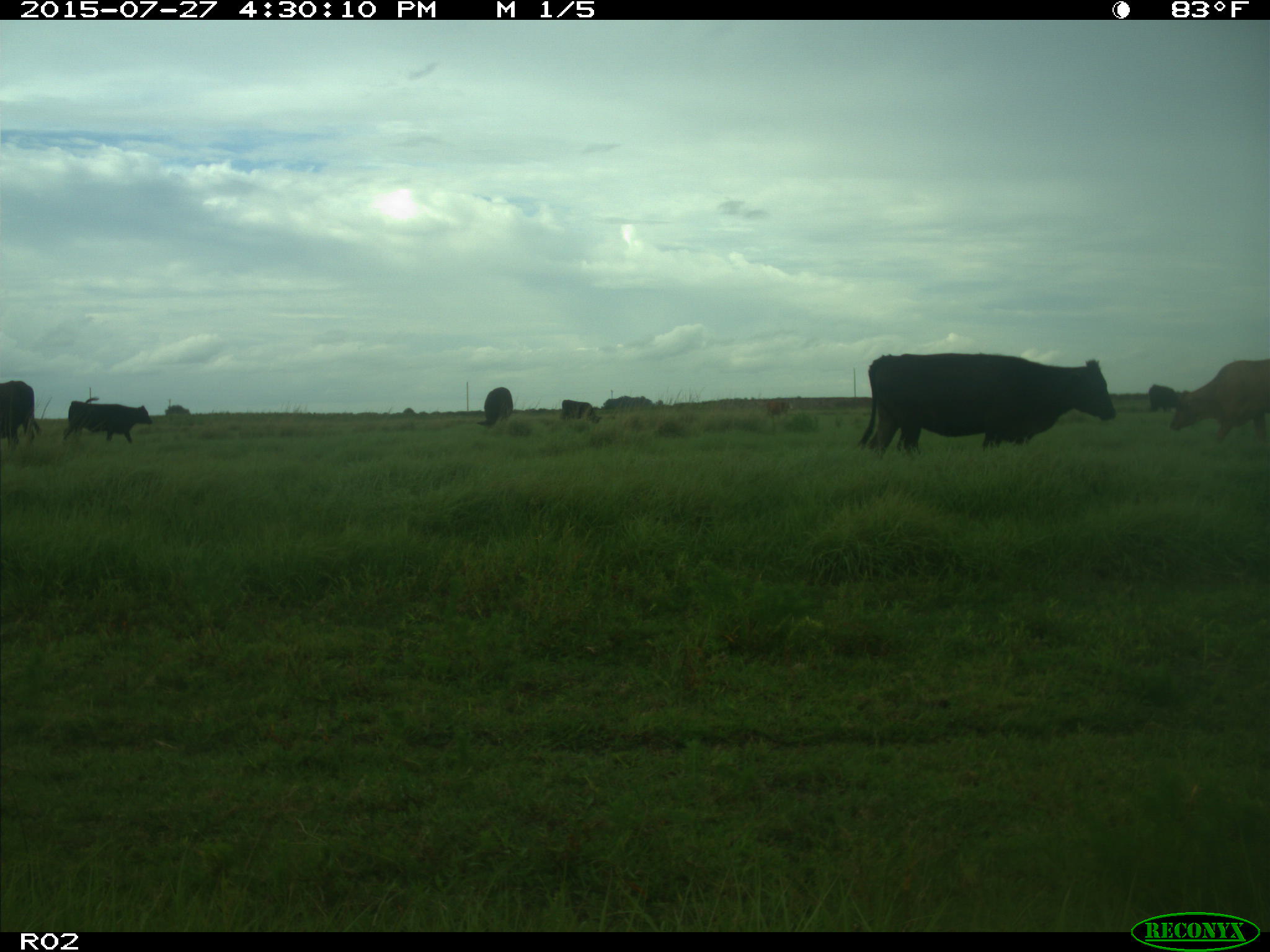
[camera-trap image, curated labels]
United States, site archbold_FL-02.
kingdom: Animalia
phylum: Chordata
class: Mammalia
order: Artiodactyla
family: Bovidae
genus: Bos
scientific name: Bos taurus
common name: domestic cow